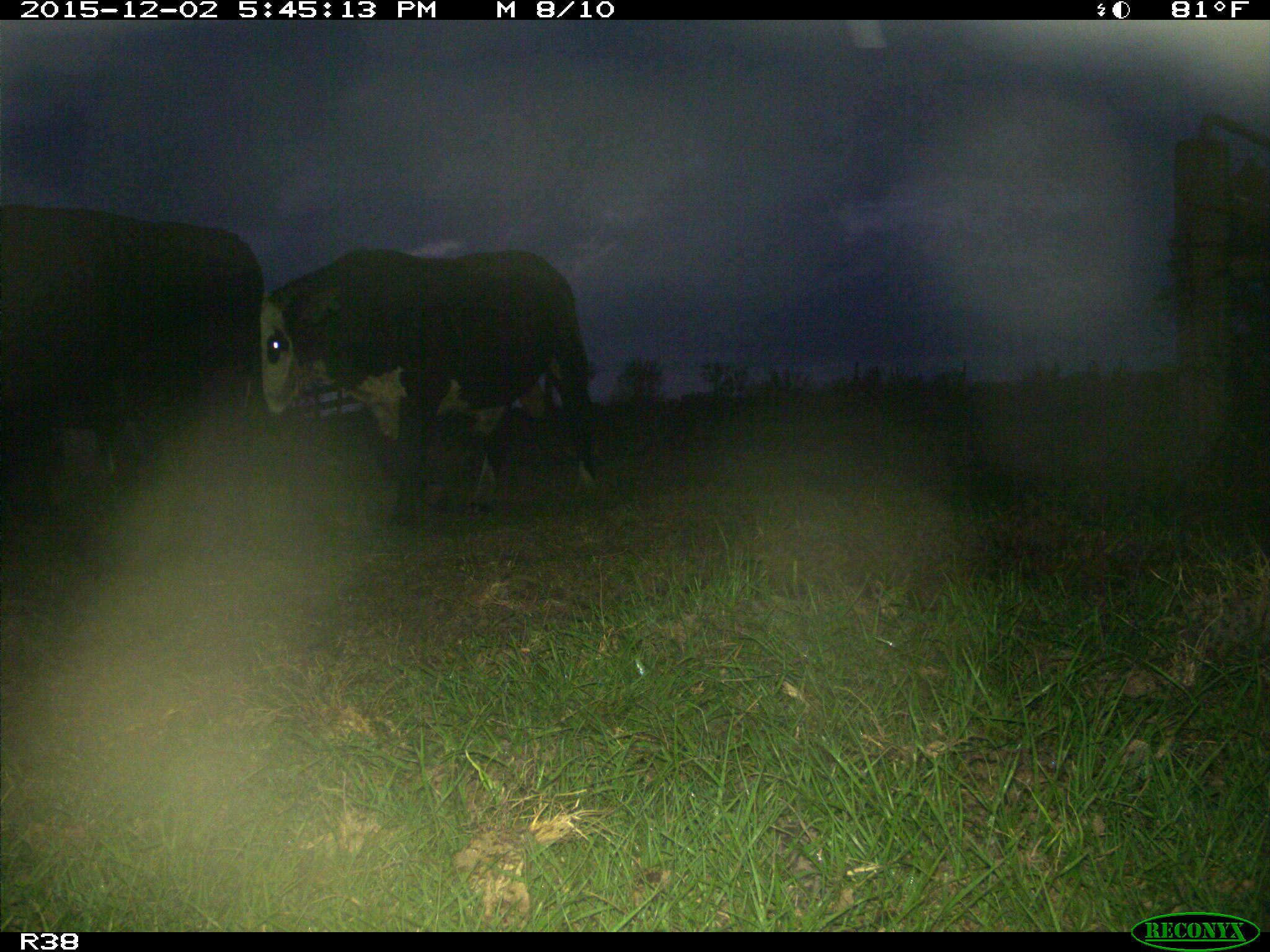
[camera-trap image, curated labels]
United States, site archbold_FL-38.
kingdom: Animalia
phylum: Chordata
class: Mammalia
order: Artiodactyla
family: Bovidae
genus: Bos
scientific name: Bos taurus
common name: domestic cow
Bos taurus (domestic cow).